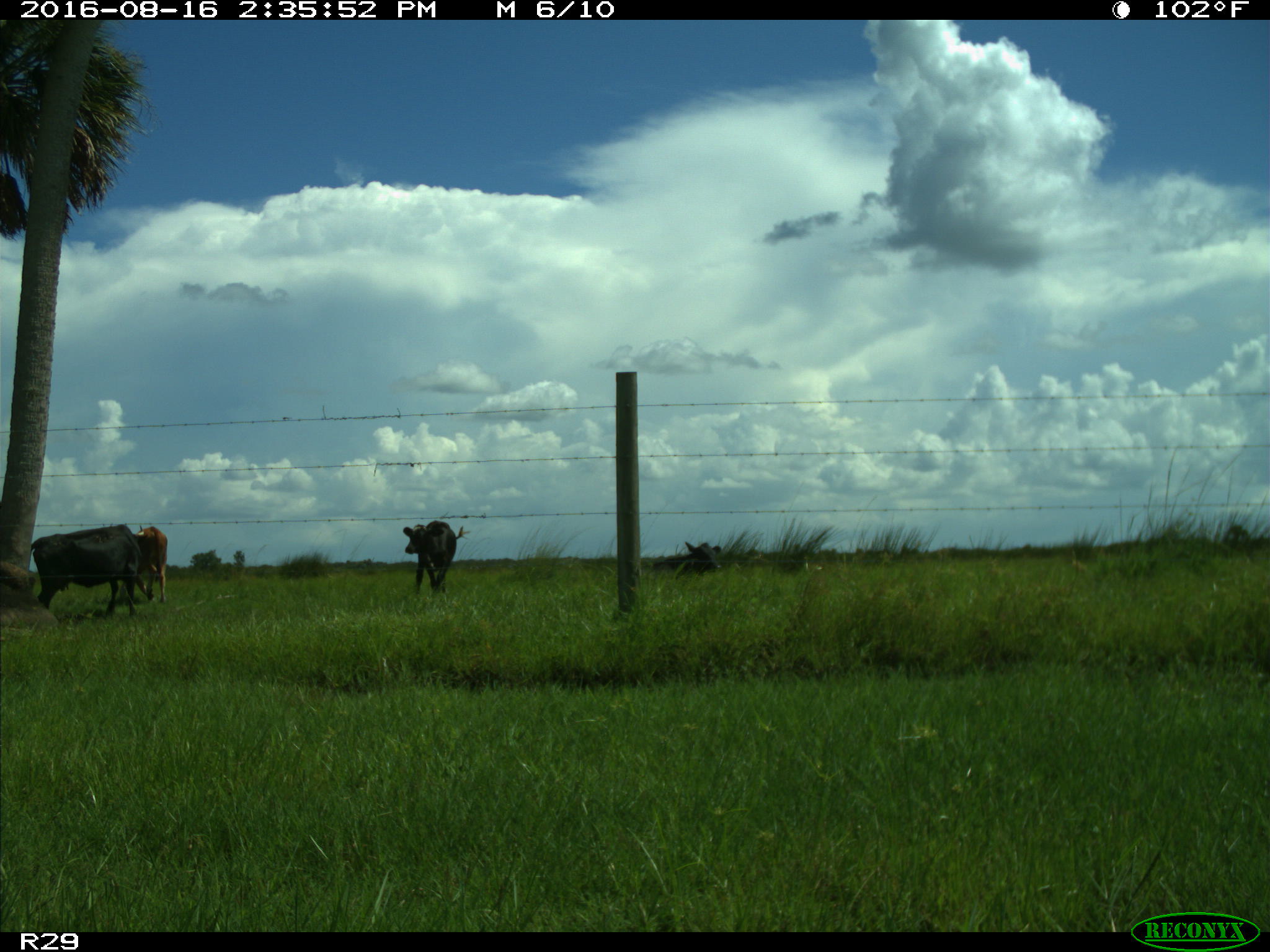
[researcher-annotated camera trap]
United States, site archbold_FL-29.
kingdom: Animalia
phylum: Chordata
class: Mammalia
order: Artiodactyla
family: Bovidae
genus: Bos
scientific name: Bos taurus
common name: domestic cow